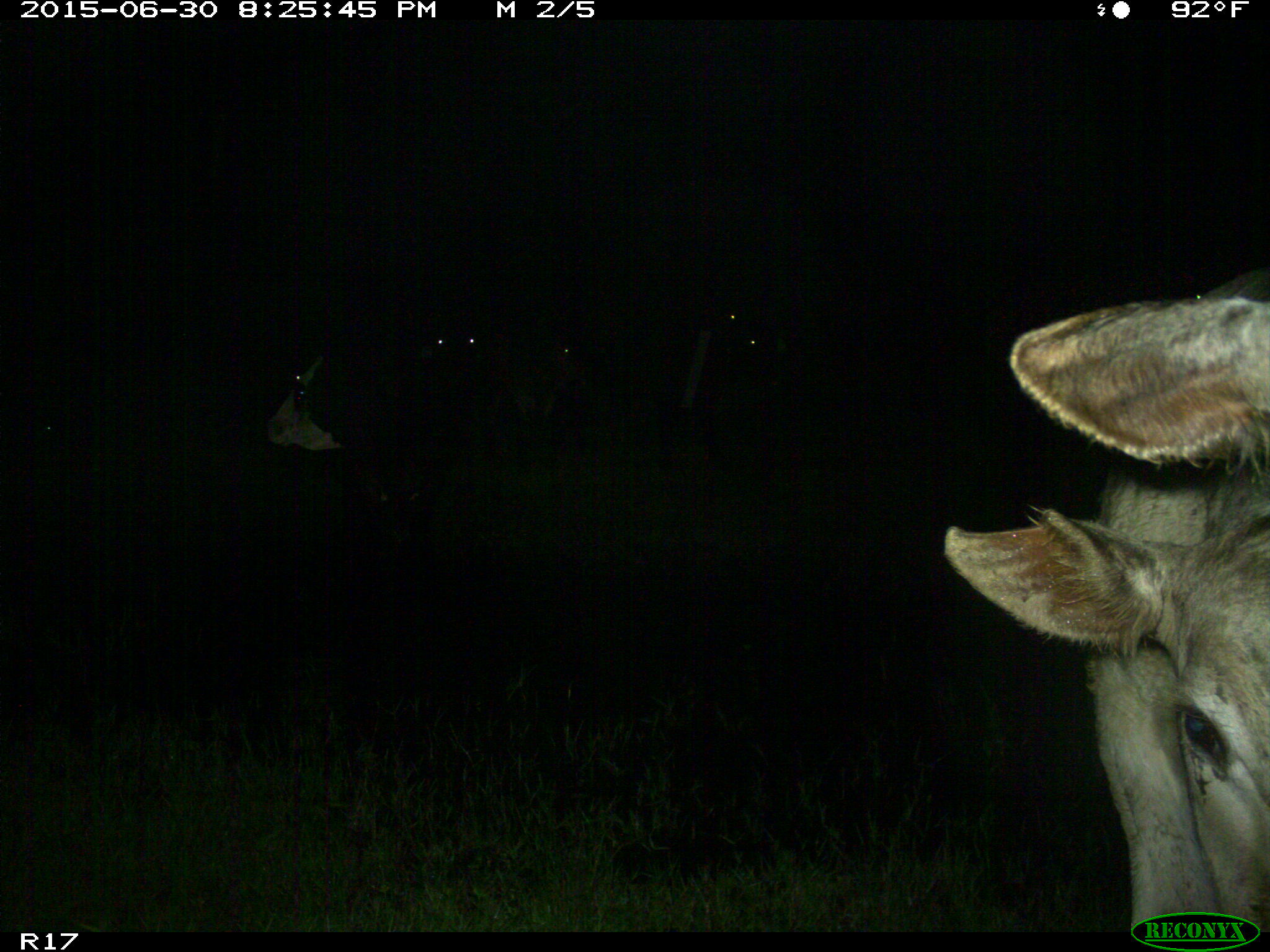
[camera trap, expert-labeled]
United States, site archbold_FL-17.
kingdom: Animalia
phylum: Chordata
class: Mammalia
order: Artiodactyla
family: Bovidae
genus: Bos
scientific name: Bos taurus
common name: domestic cow